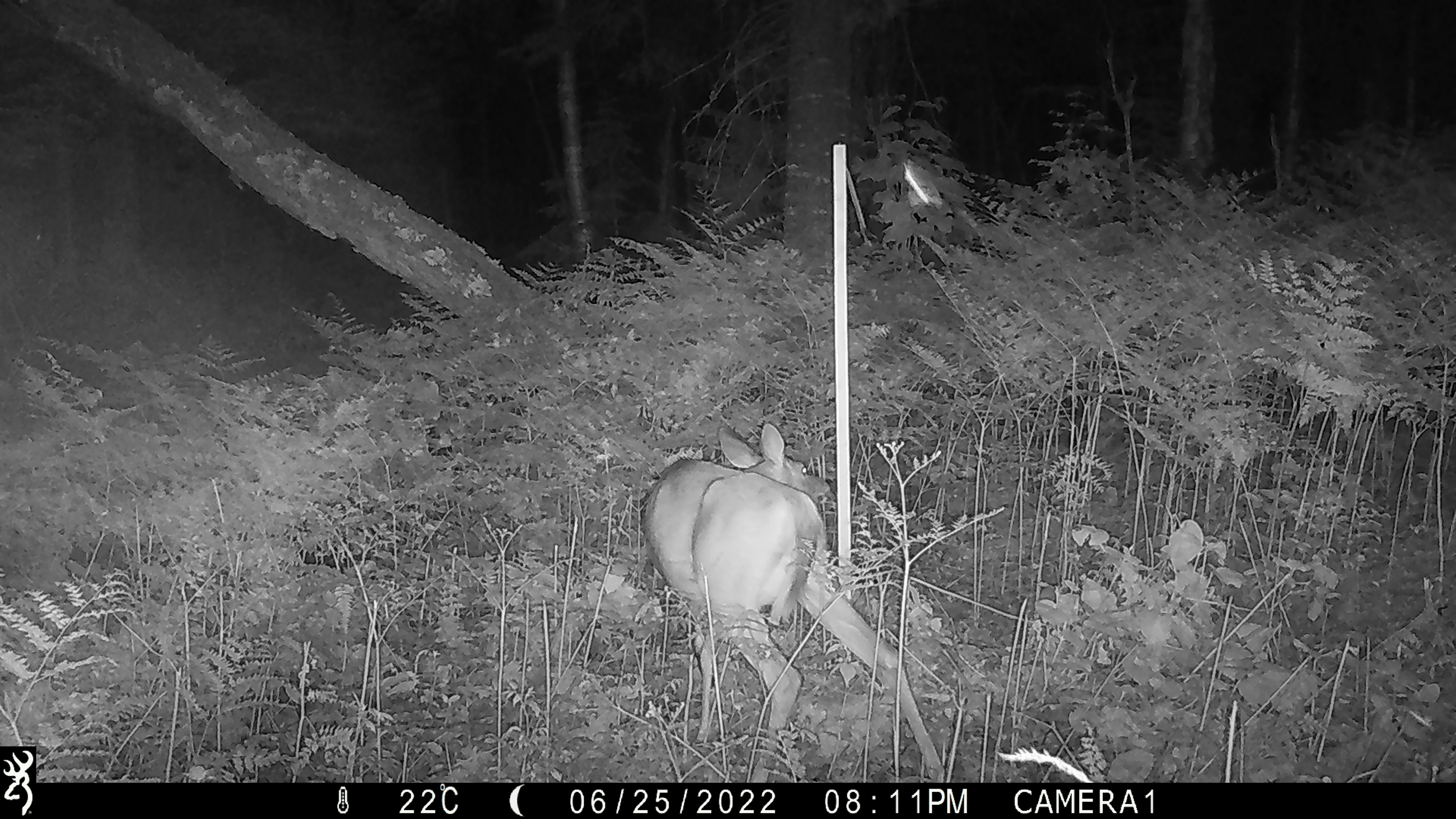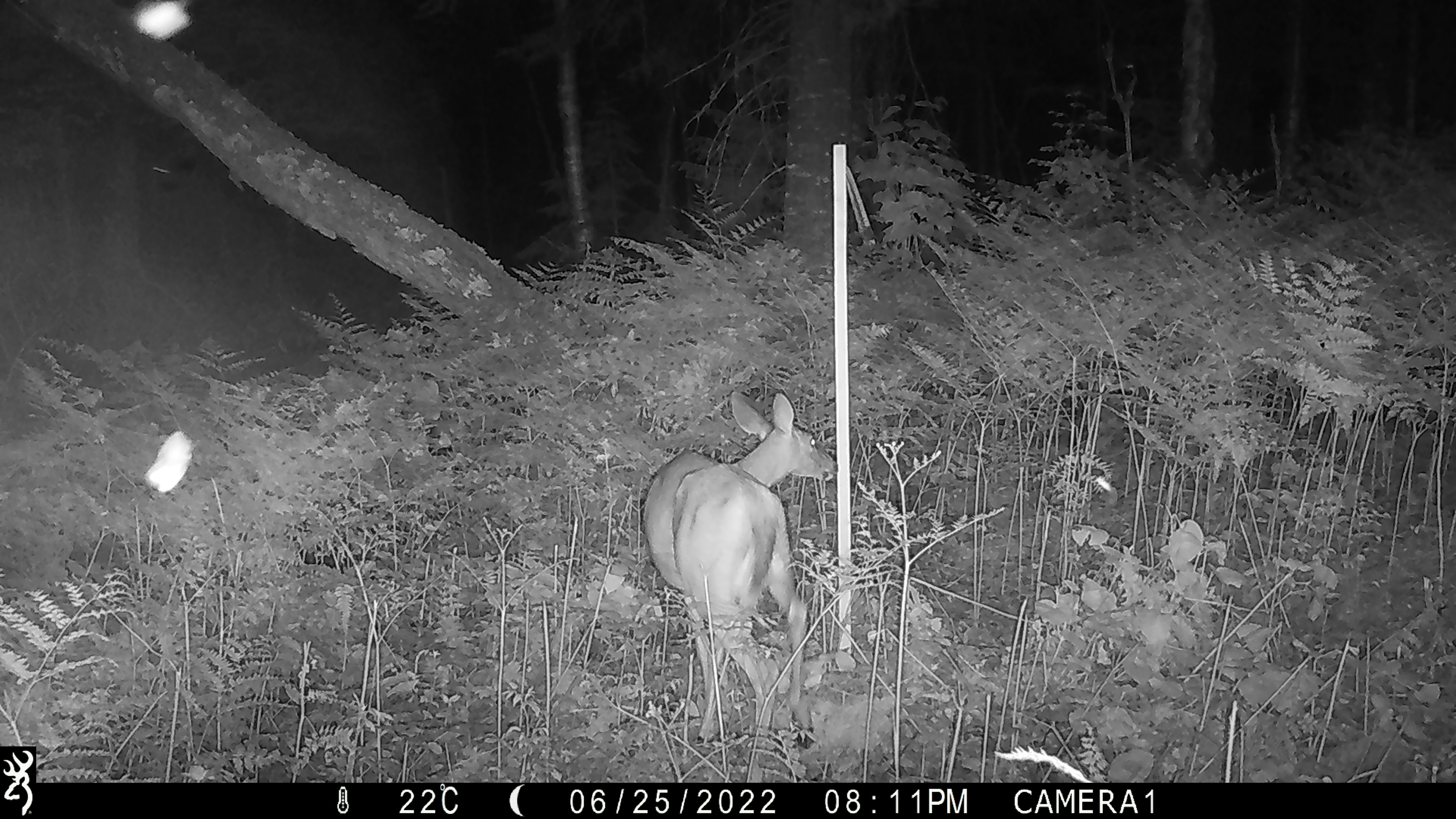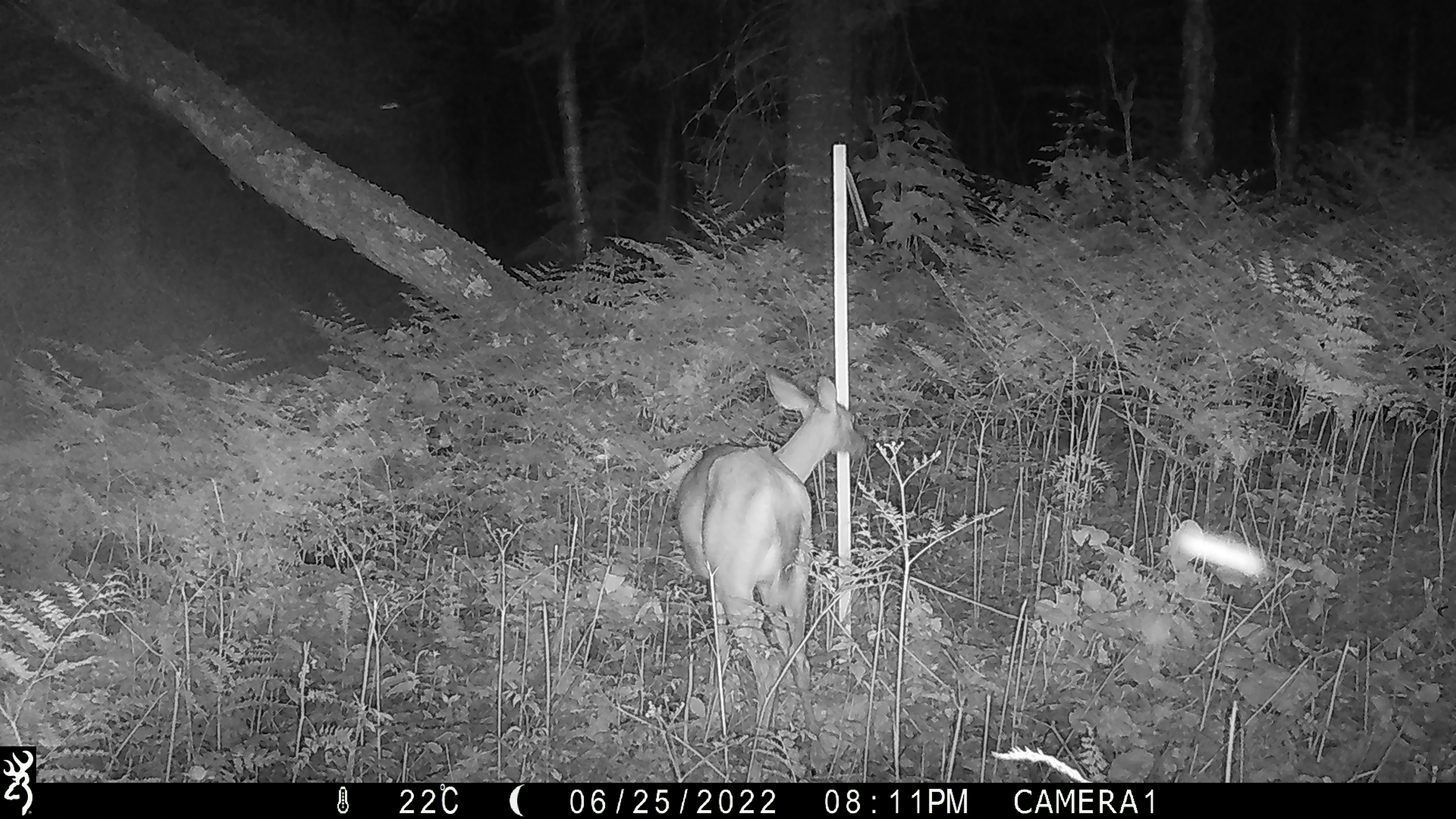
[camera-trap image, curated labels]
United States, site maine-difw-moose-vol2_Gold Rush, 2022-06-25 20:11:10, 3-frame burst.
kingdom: Animalia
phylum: Chordata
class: Mammalia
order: Artiodactyla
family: Cervidae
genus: Odocoileus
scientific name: Odocoileus virginianus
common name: white-tailed deer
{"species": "white-tailed deer (Odocoileus virginianus)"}